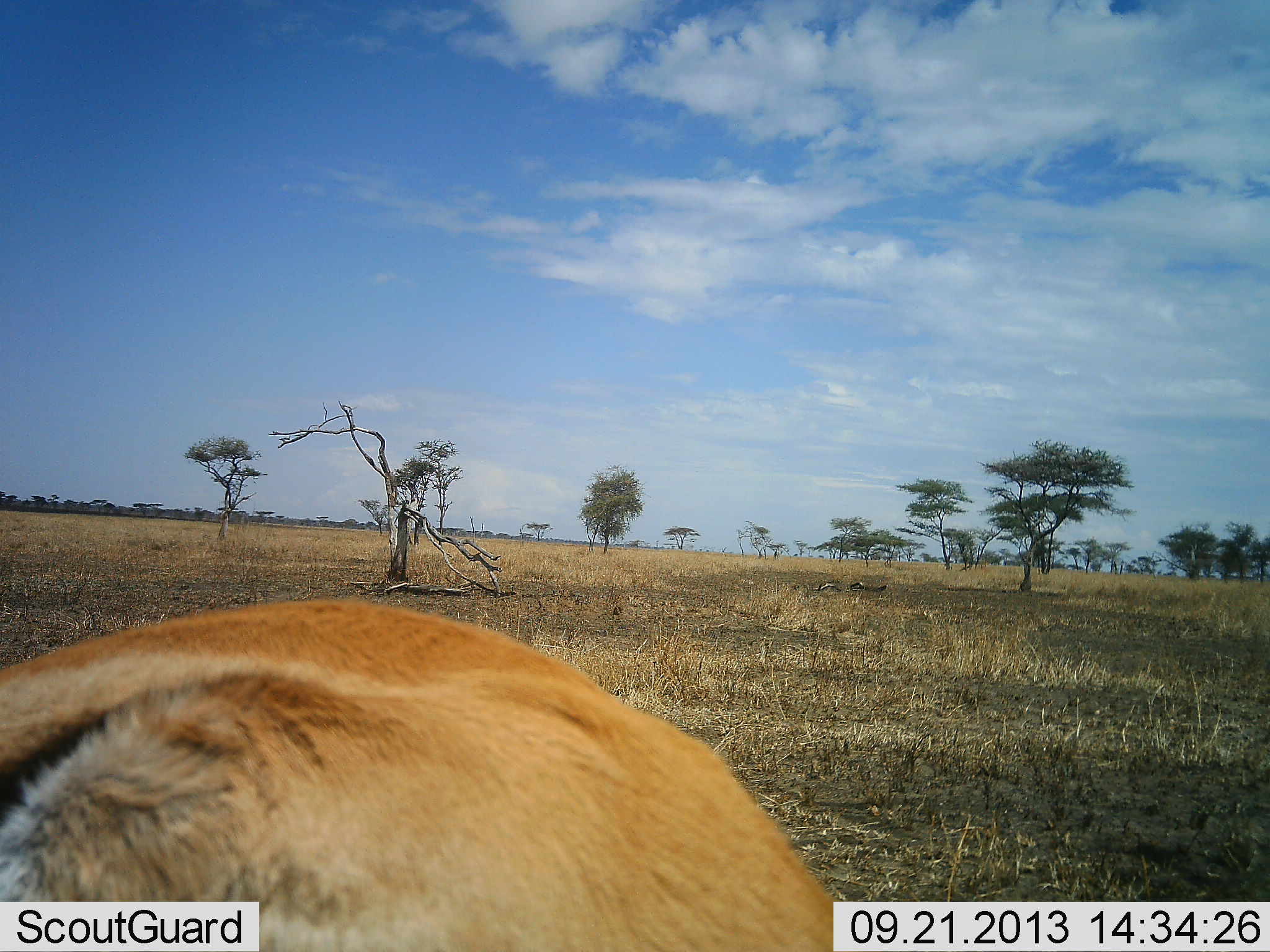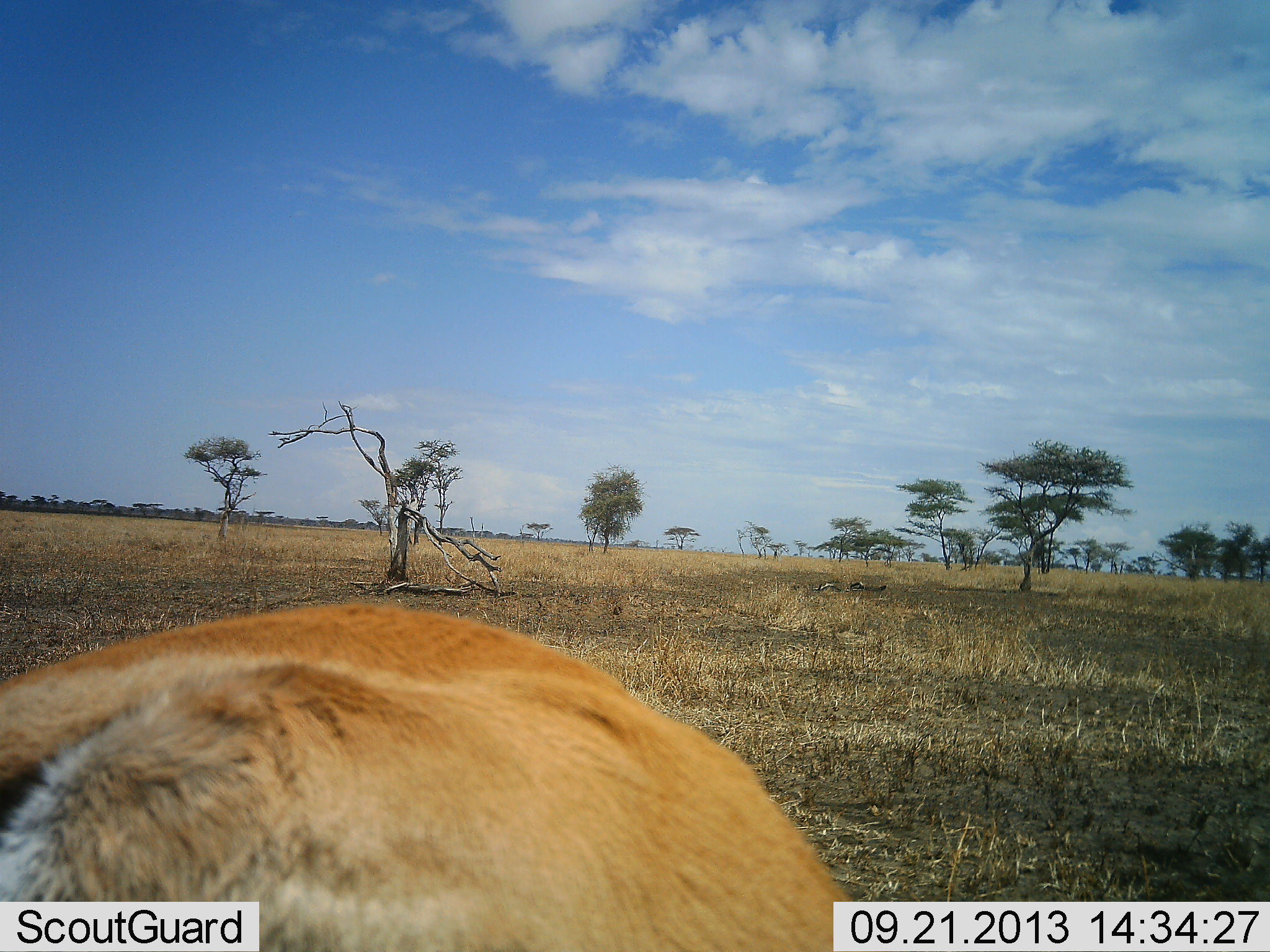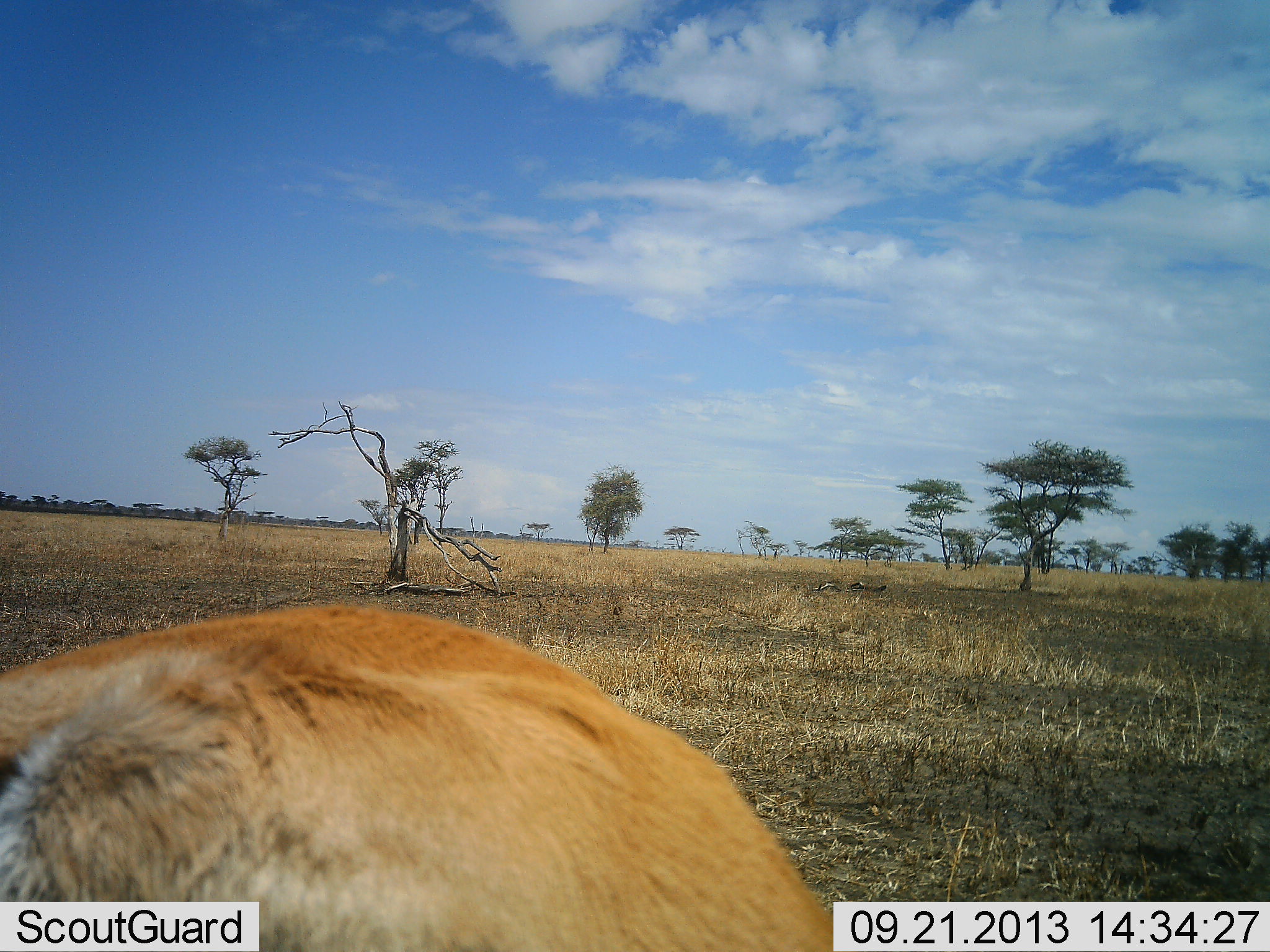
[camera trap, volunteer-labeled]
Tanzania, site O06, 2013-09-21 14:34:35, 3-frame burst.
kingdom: Animalia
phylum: Chordata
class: Mammalia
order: Artiodactyla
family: Bovidae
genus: Eudorcas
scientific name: Eudorcas thomsonii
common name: thomson's gazelle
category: gazellethomsons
Gazellethomsons (thomson's gazelle) (Eudorcas thomsonii), count 1. Behavior (volunteer vote fractions): standing 50%, resting 20%, moving 0%, interacting 0%. Young present (vote fraction): 0%. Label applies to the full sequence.